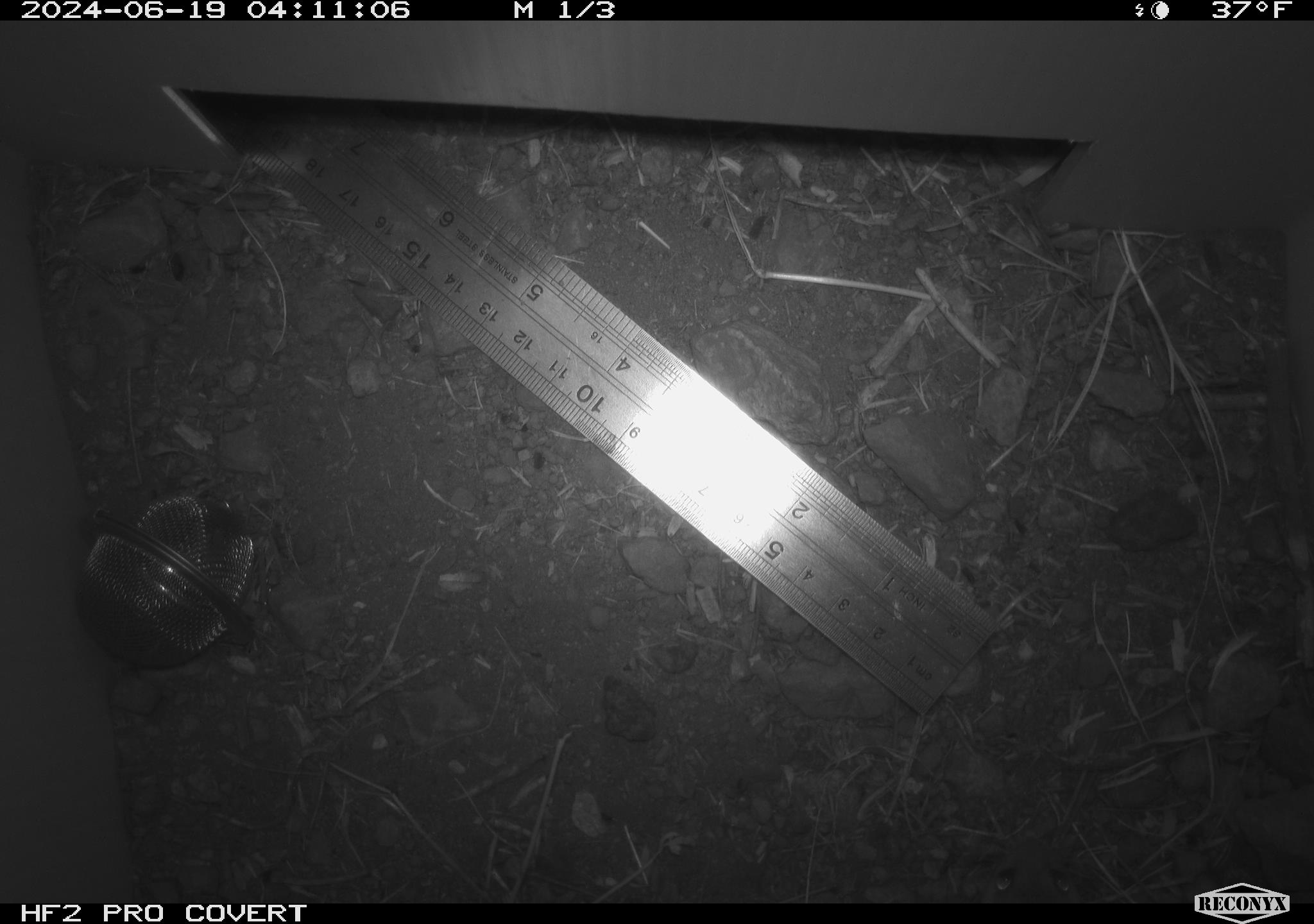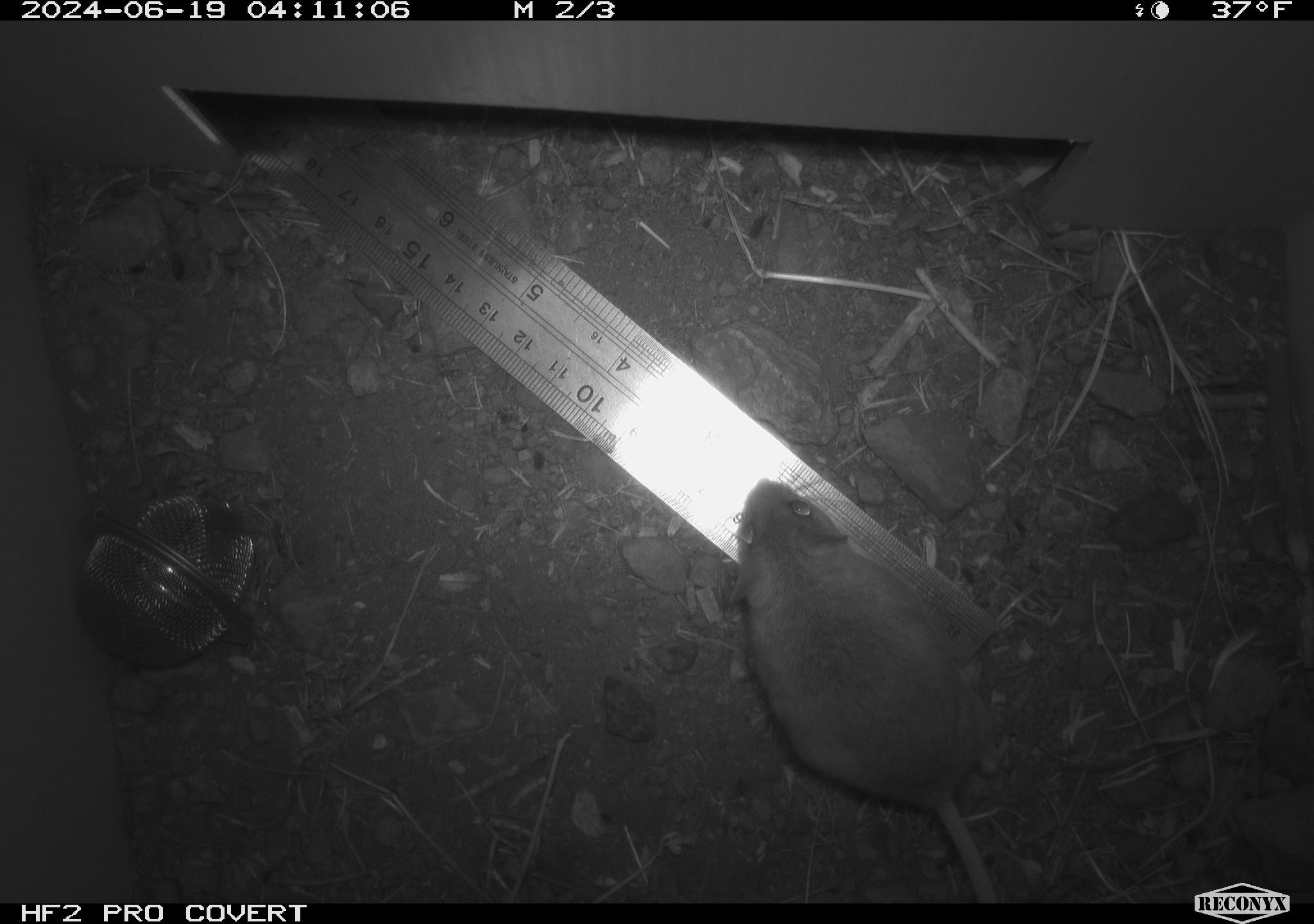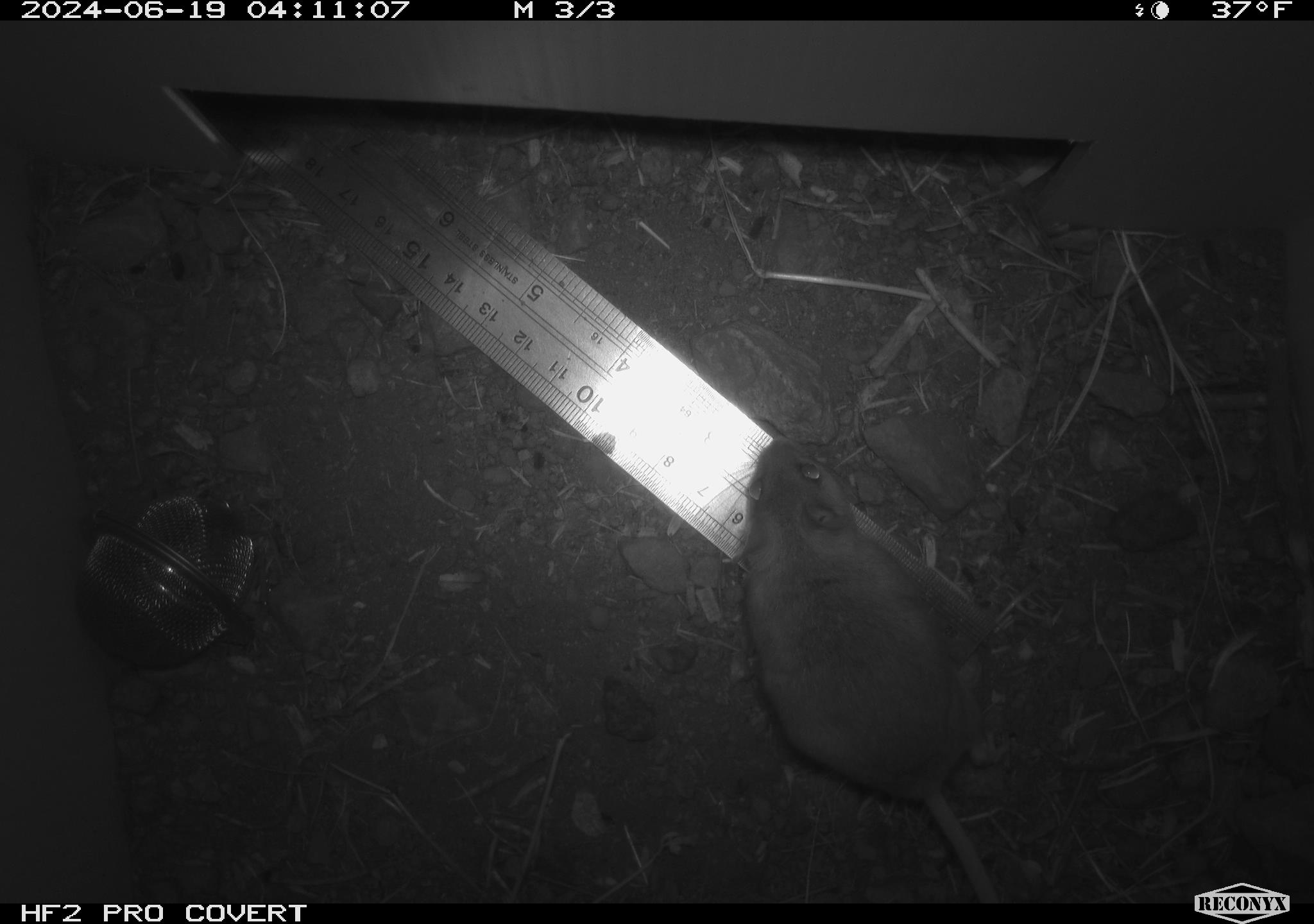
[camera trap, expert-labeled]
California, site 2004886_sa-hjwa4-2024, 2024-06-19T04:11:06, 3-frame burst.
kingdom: Animalia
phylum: Chordata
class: Mammalia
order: Rodentia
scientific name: Rodentia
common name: rodent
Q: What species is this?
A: Rodent (Rodentia).